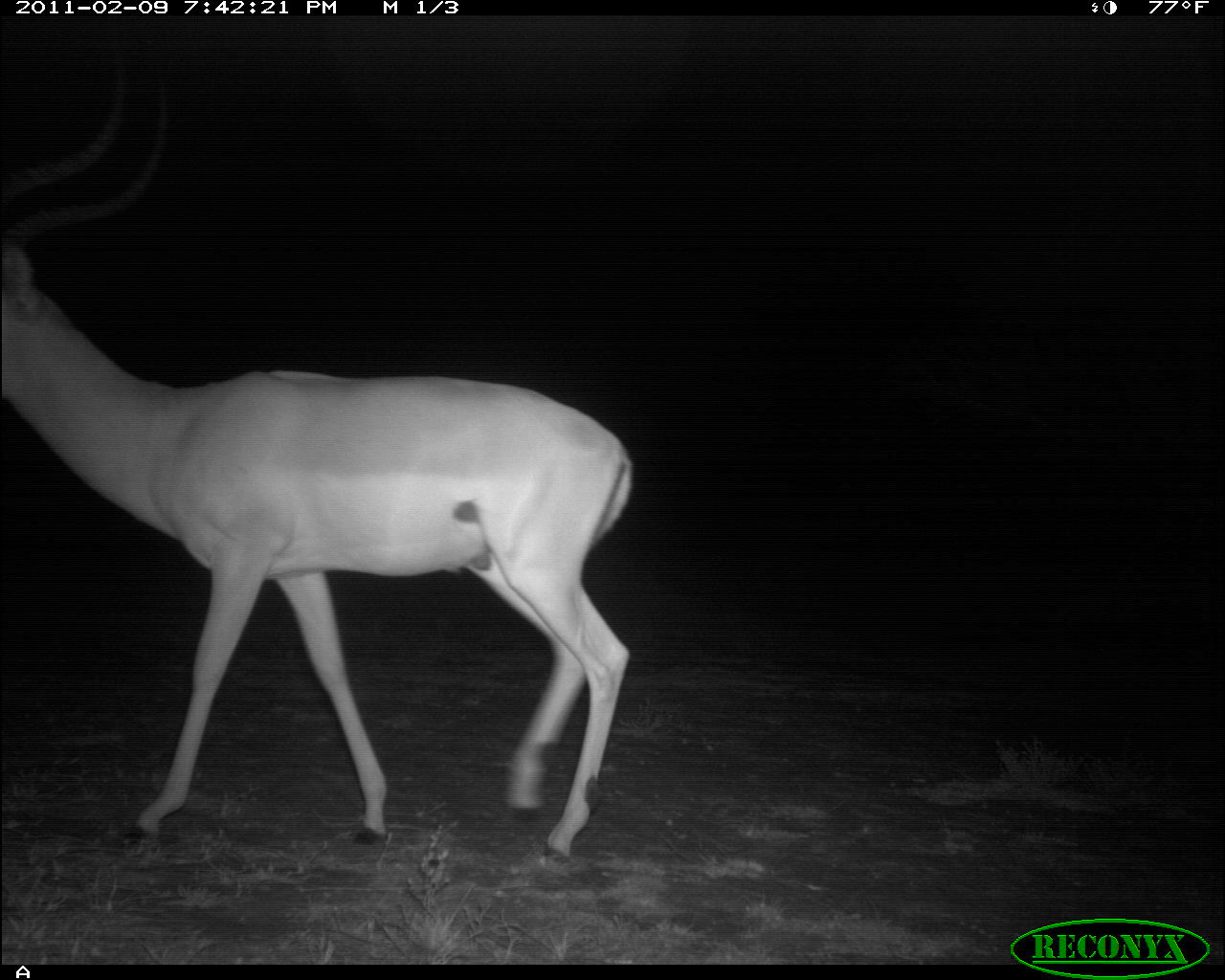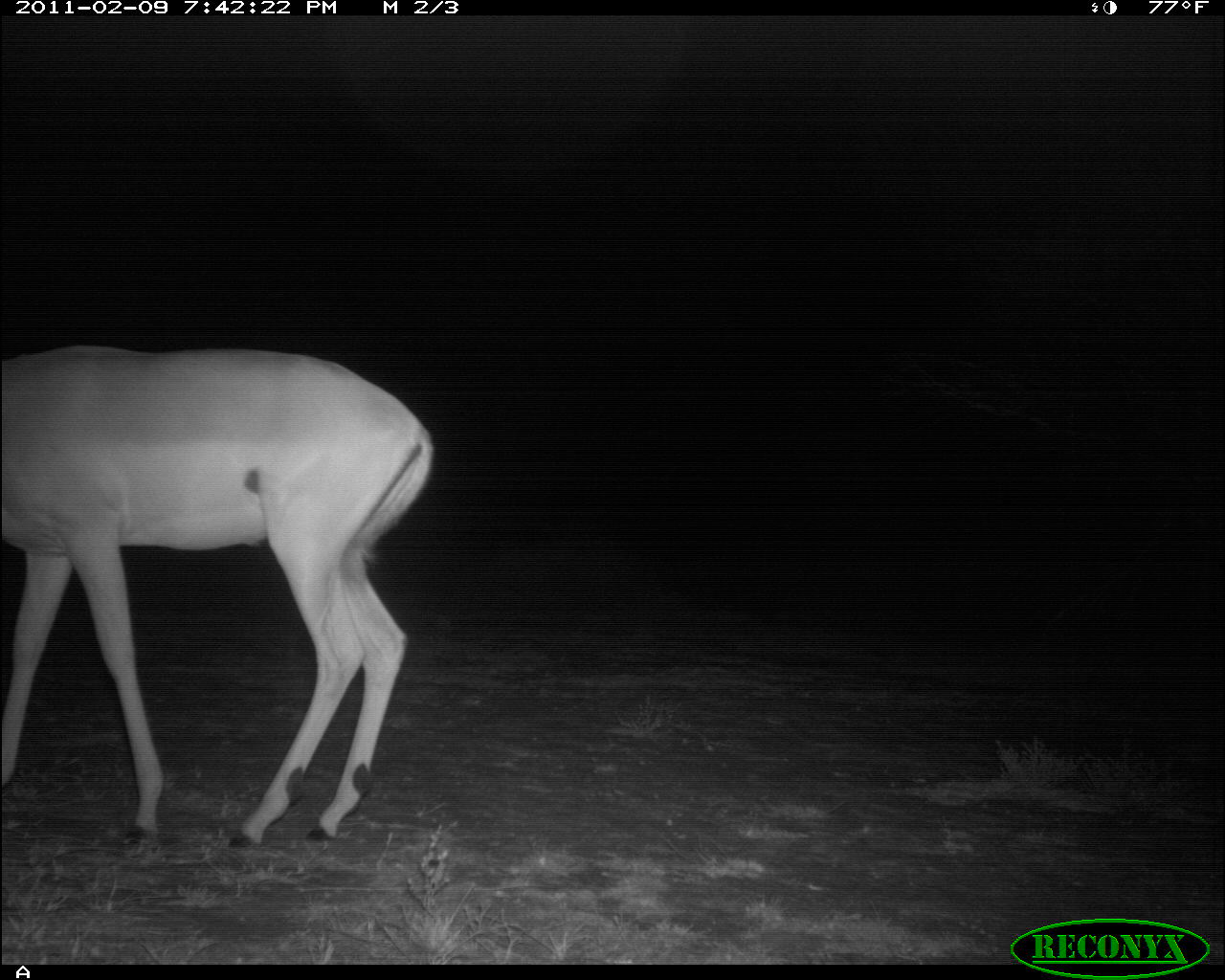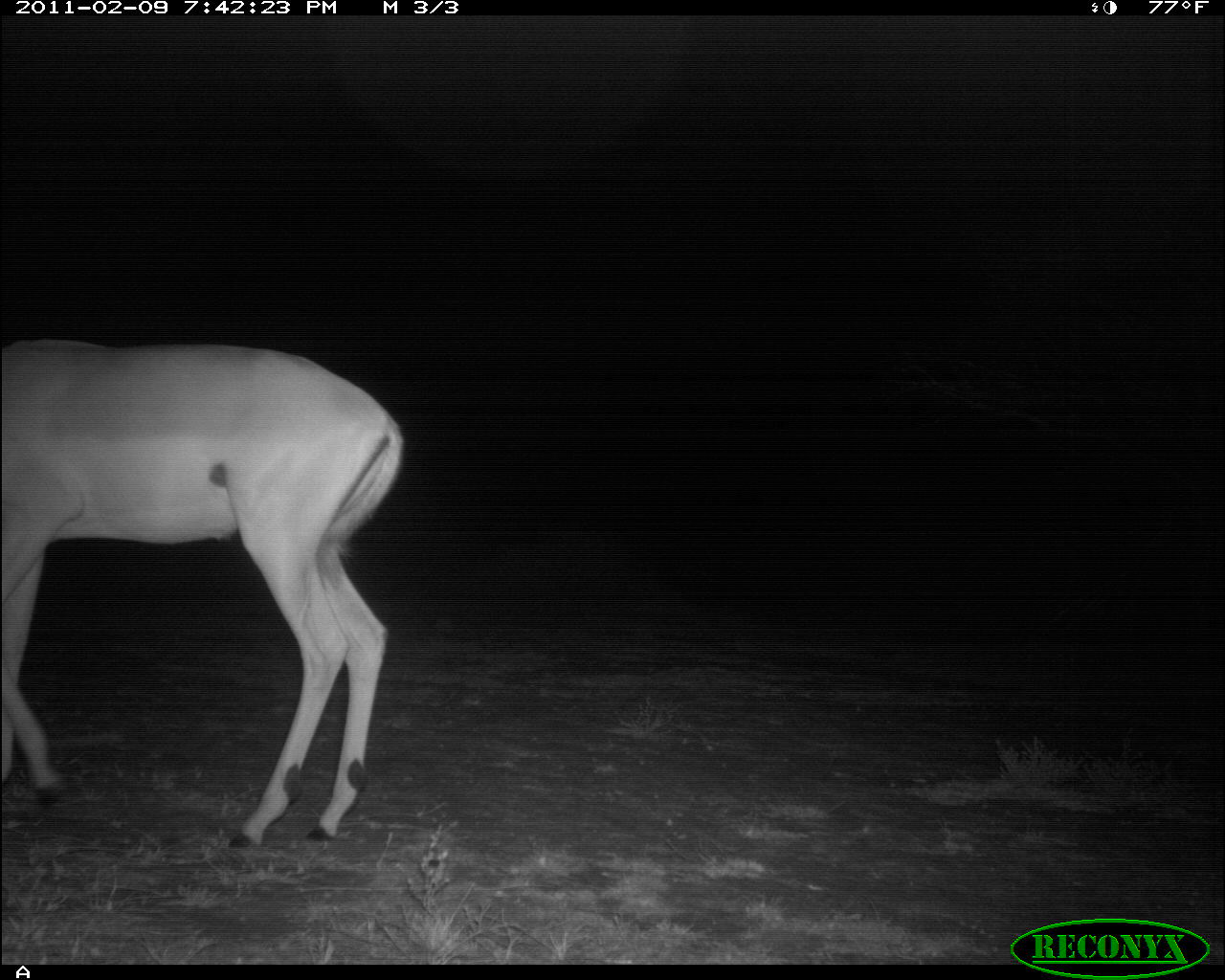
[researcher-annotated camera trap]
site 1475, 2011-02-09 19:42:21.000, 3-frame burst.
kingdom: Animalia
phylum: Chordata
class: Mammalia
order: Artiodactyla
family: Bovidae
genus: Aepyceros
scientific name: Aepyceros melampus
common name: impala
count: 1